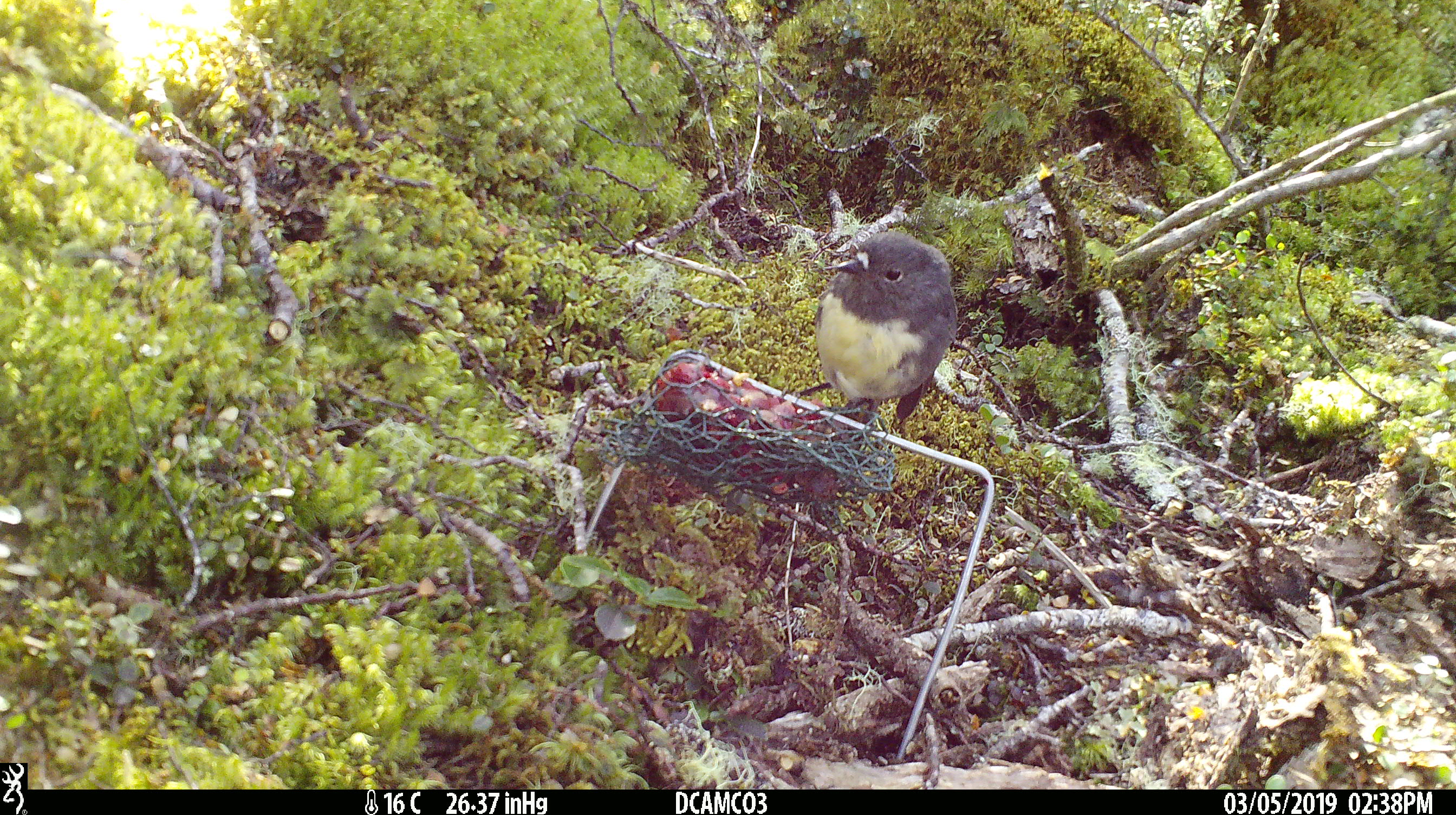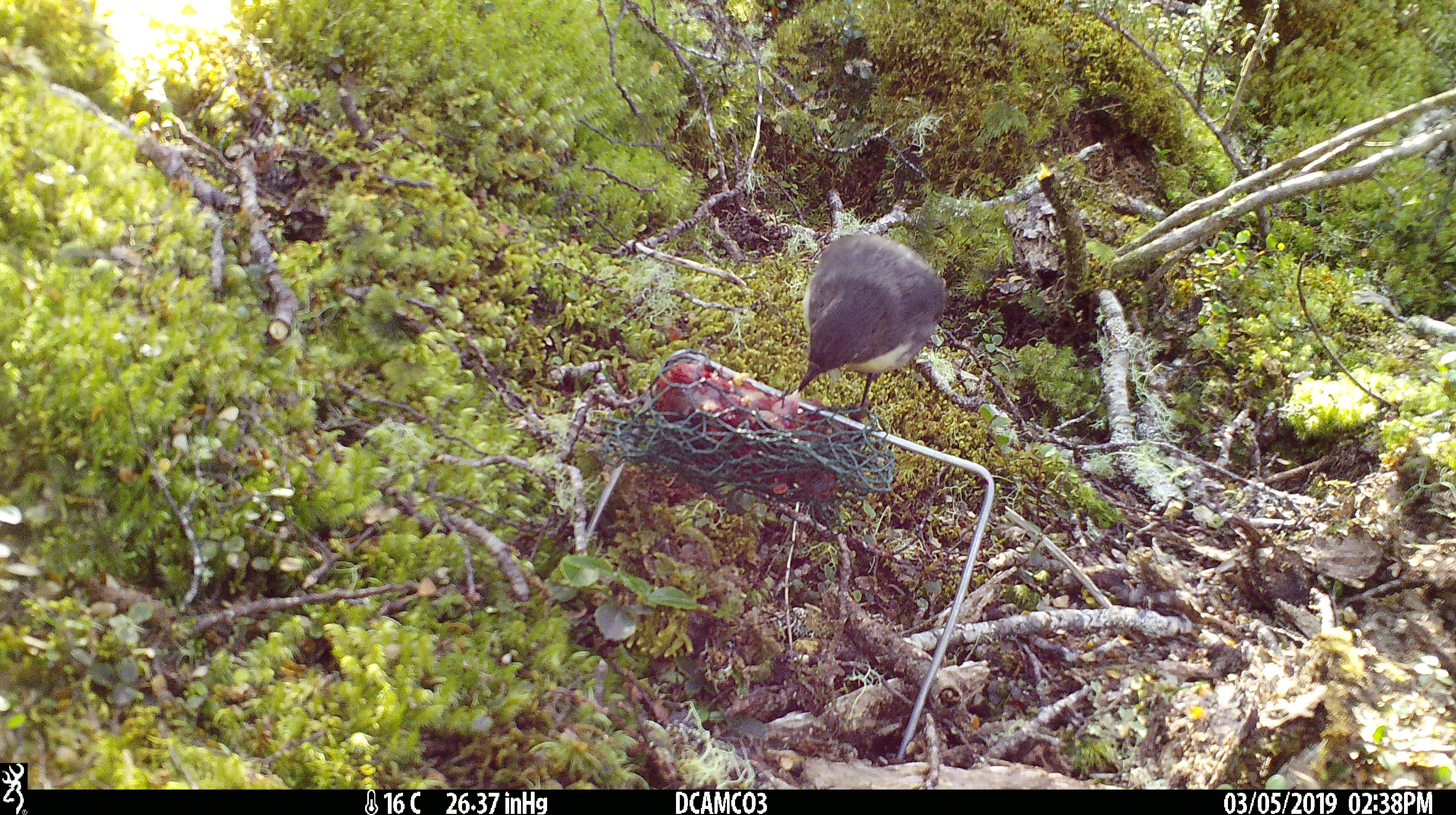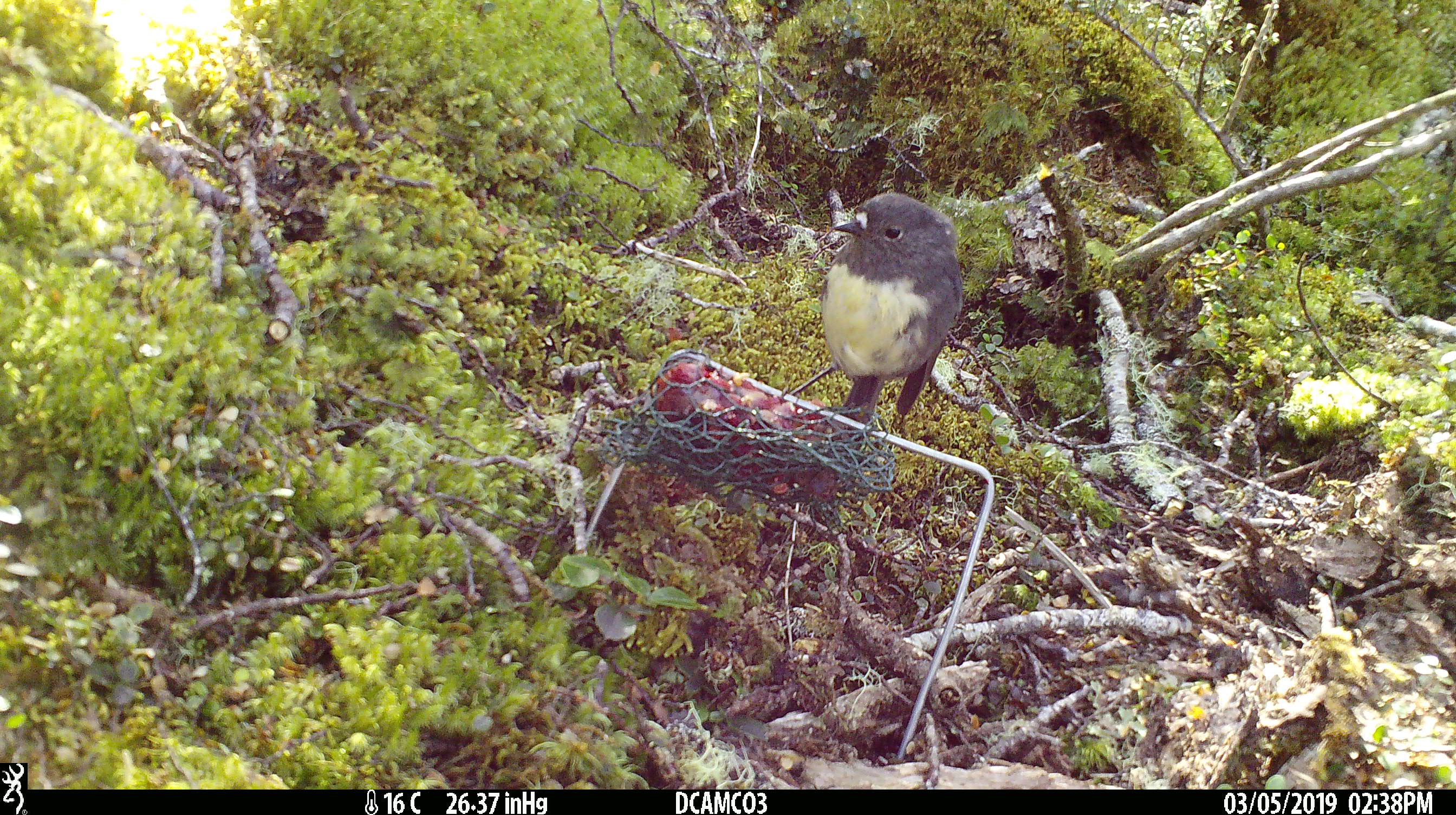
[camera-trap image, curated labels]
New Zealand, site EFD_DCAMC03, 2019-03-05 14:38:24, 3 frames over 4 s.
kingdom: Animalia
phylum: Chordata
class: Aves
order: Passeriformes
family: Petroicidae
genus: Petroica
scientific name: Petroica australis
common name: new zealand robin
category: robin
Robin (new zealand robin) (Petroica australis).